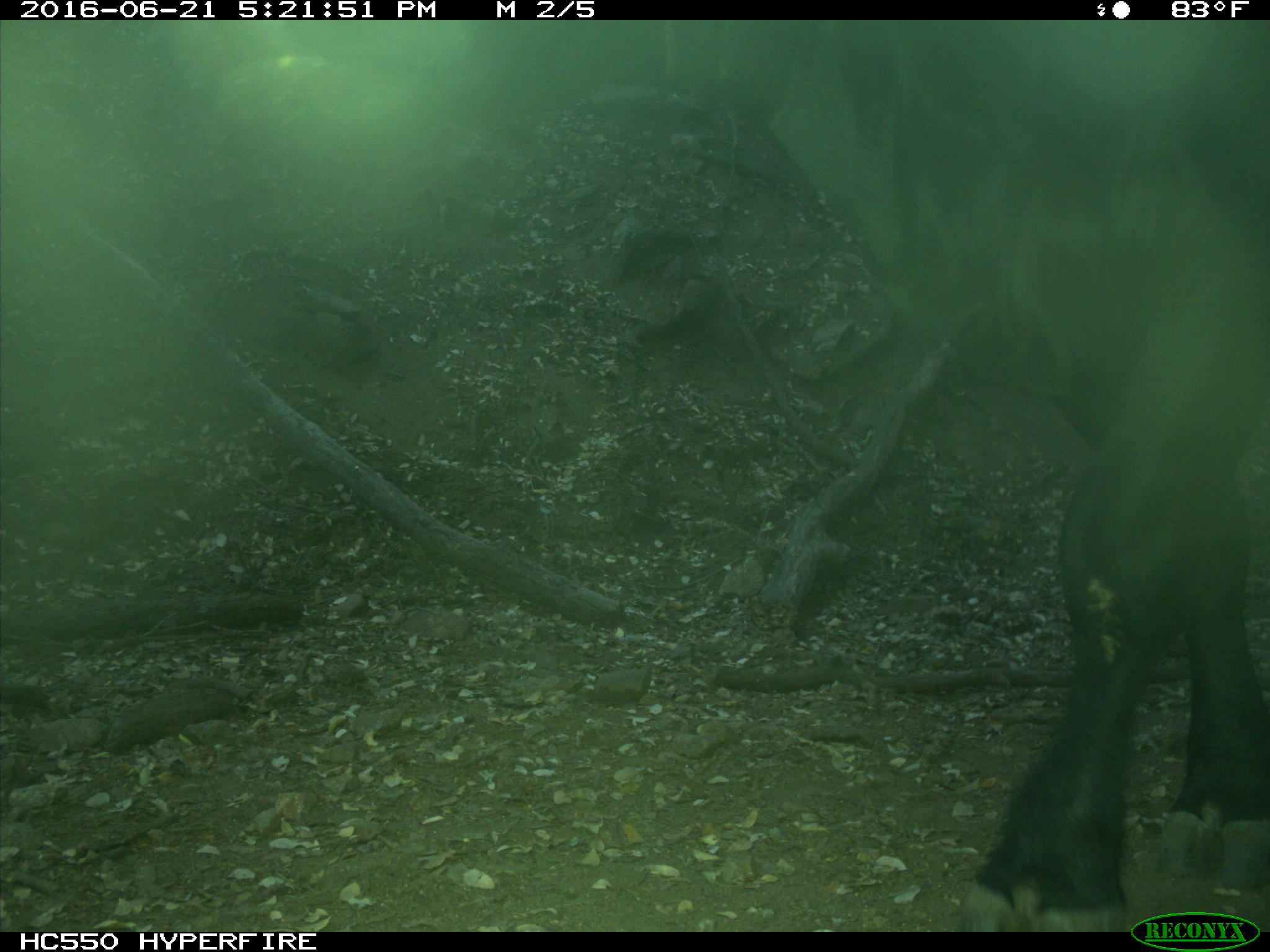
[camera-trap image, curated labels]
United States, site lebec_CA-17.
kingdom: Animalia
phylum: Chordata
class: Mammalia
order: Artiodactyla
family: Bovidae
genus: Bos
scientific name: Bos taurus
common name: domestic cow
Bos taurus (domestic cow).